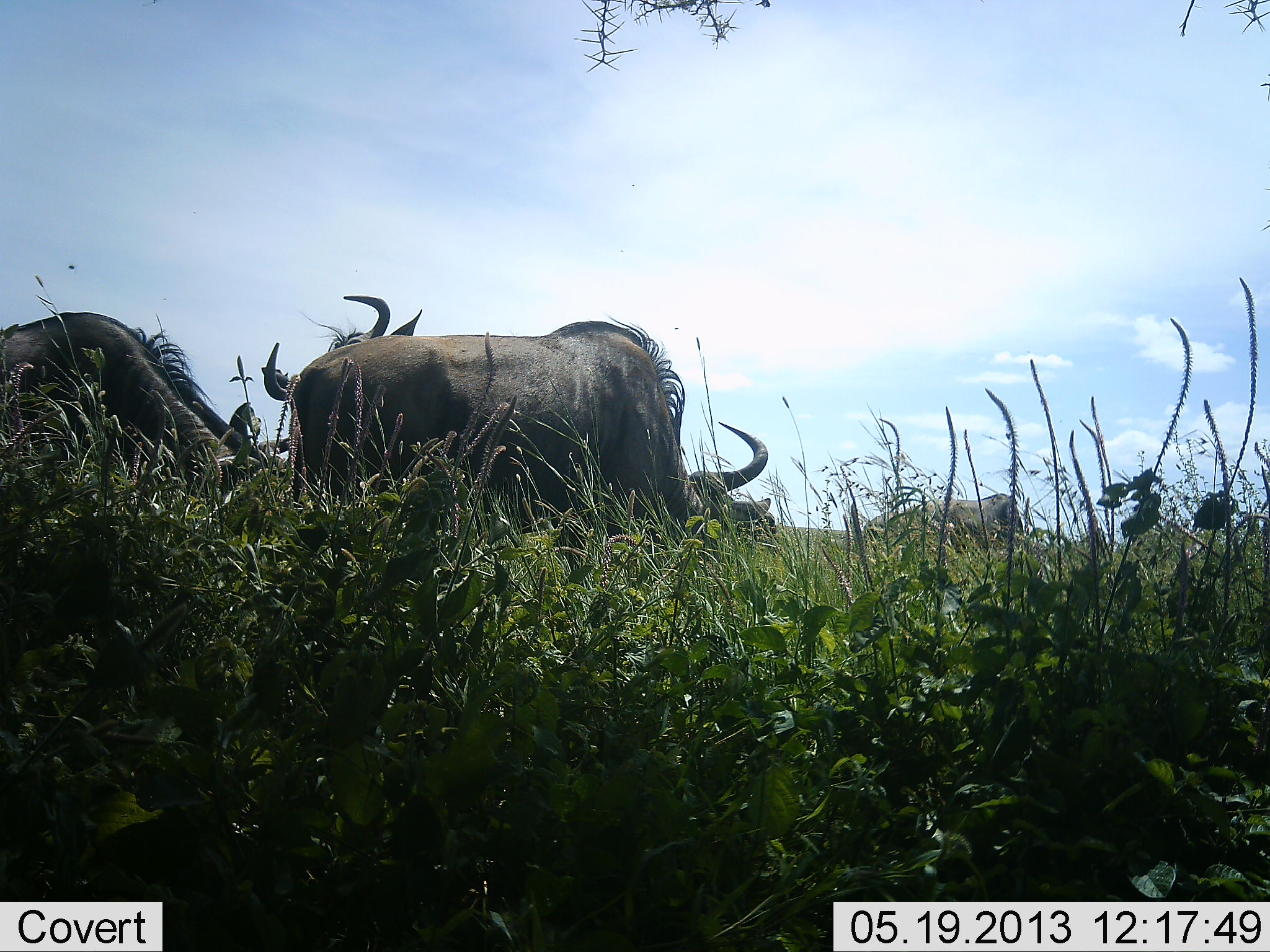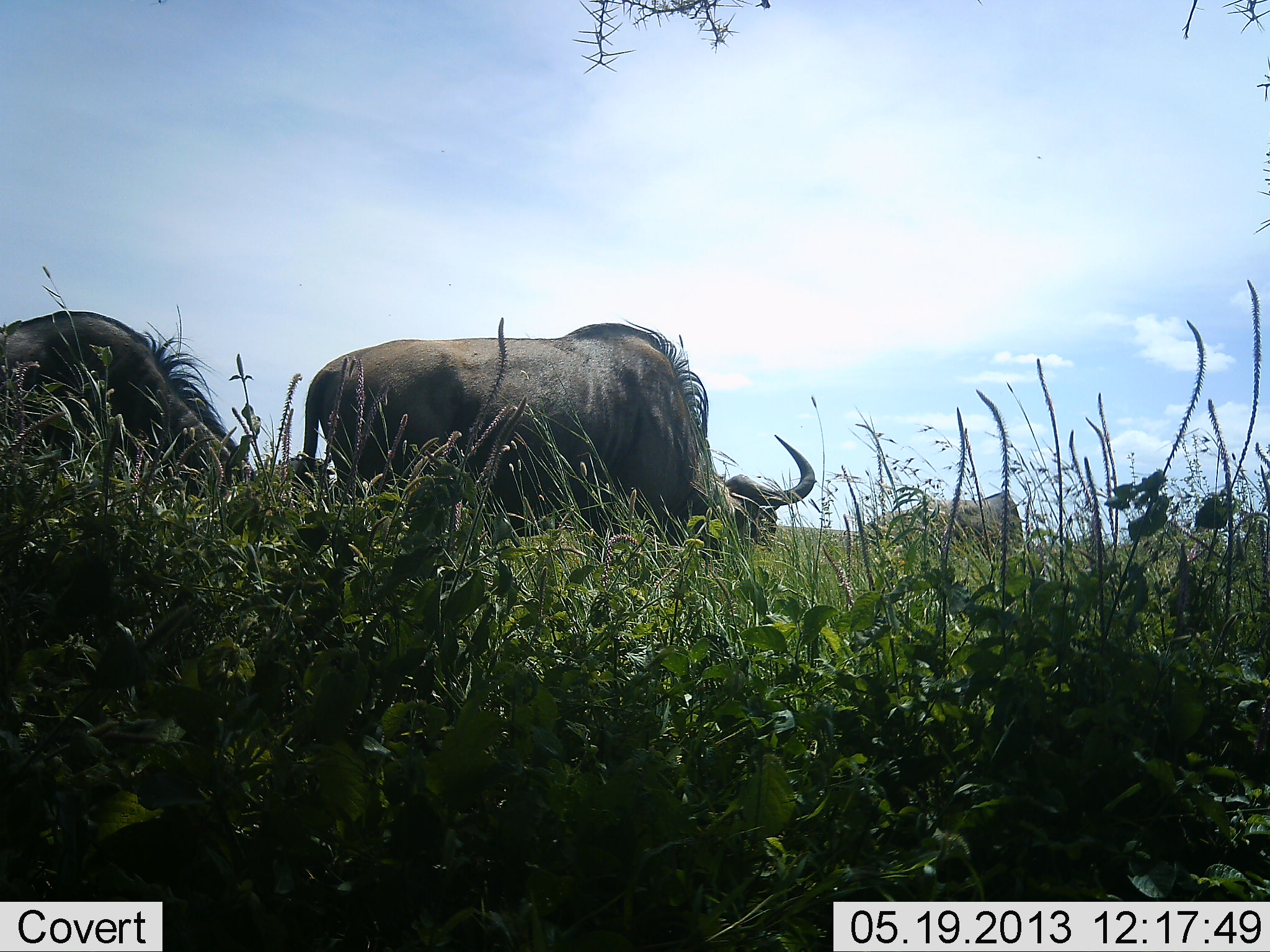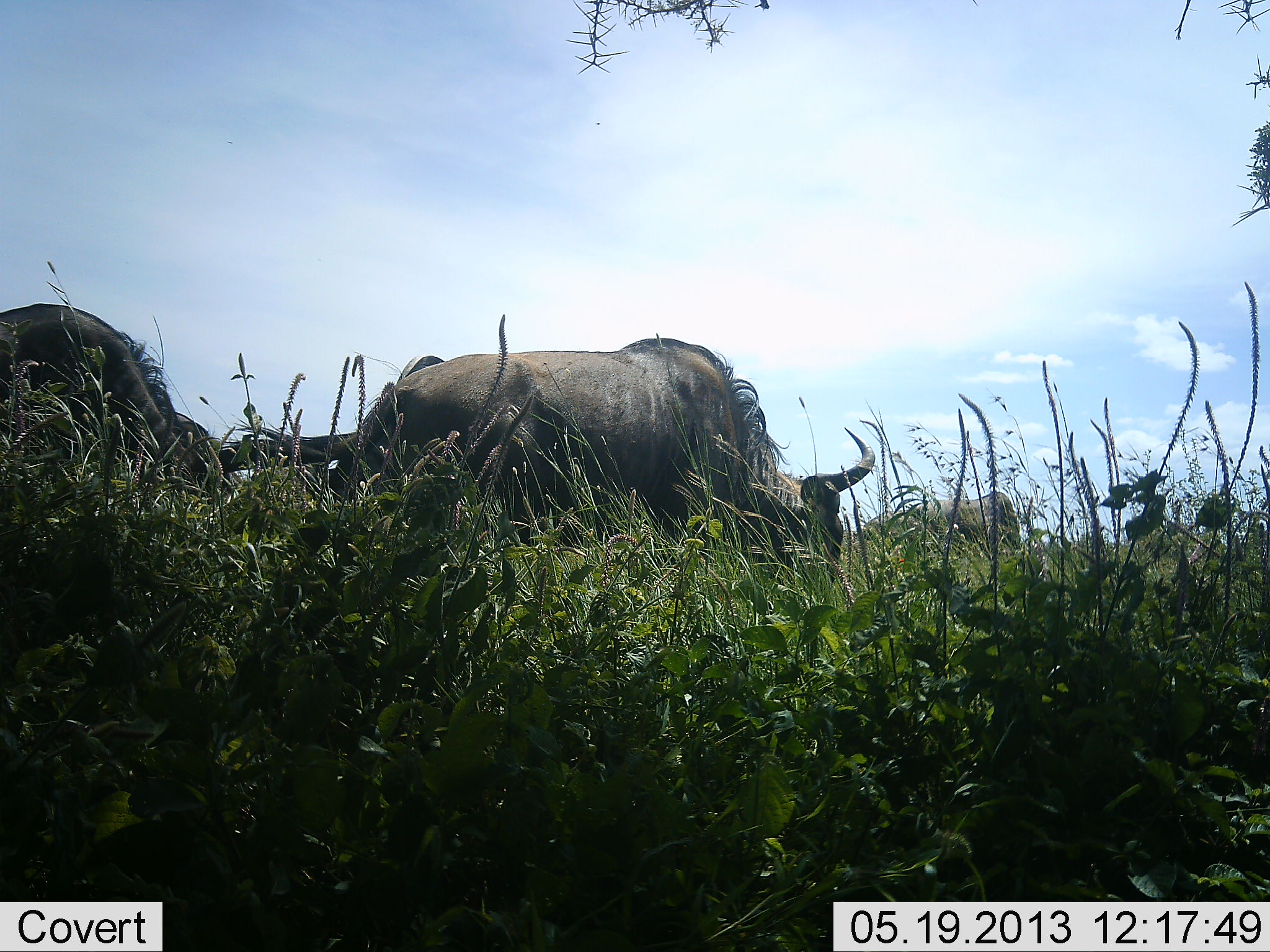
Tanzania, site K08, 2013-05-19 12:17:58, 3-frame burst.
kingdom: Animalia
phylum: Chordata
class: Mammalia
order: Artiodactyla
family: Bovidae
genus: Connochaetes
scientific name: Connochaetes taurinus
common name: blue wildebeest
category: wildebeest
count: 4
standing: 24%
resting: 0%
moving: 21%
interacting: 7%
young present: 0%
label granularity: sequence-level